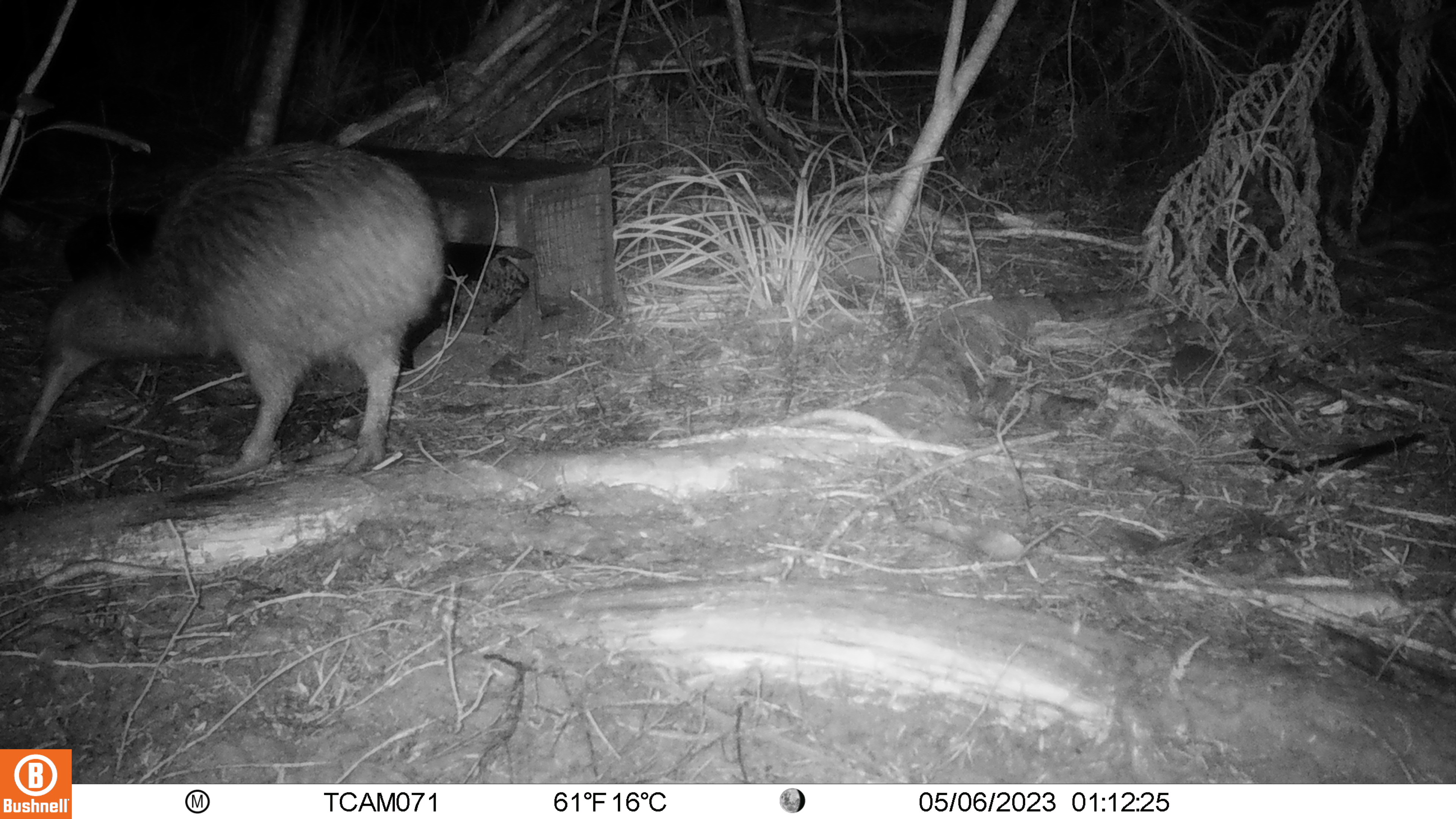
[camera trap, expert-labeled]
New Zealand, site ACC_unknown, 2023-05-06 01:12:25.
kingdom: Animalia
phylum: Chordata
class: Aves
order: Apterygiformes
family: Apterygidae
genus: Apteryx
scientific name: Apteryx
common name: kiwi